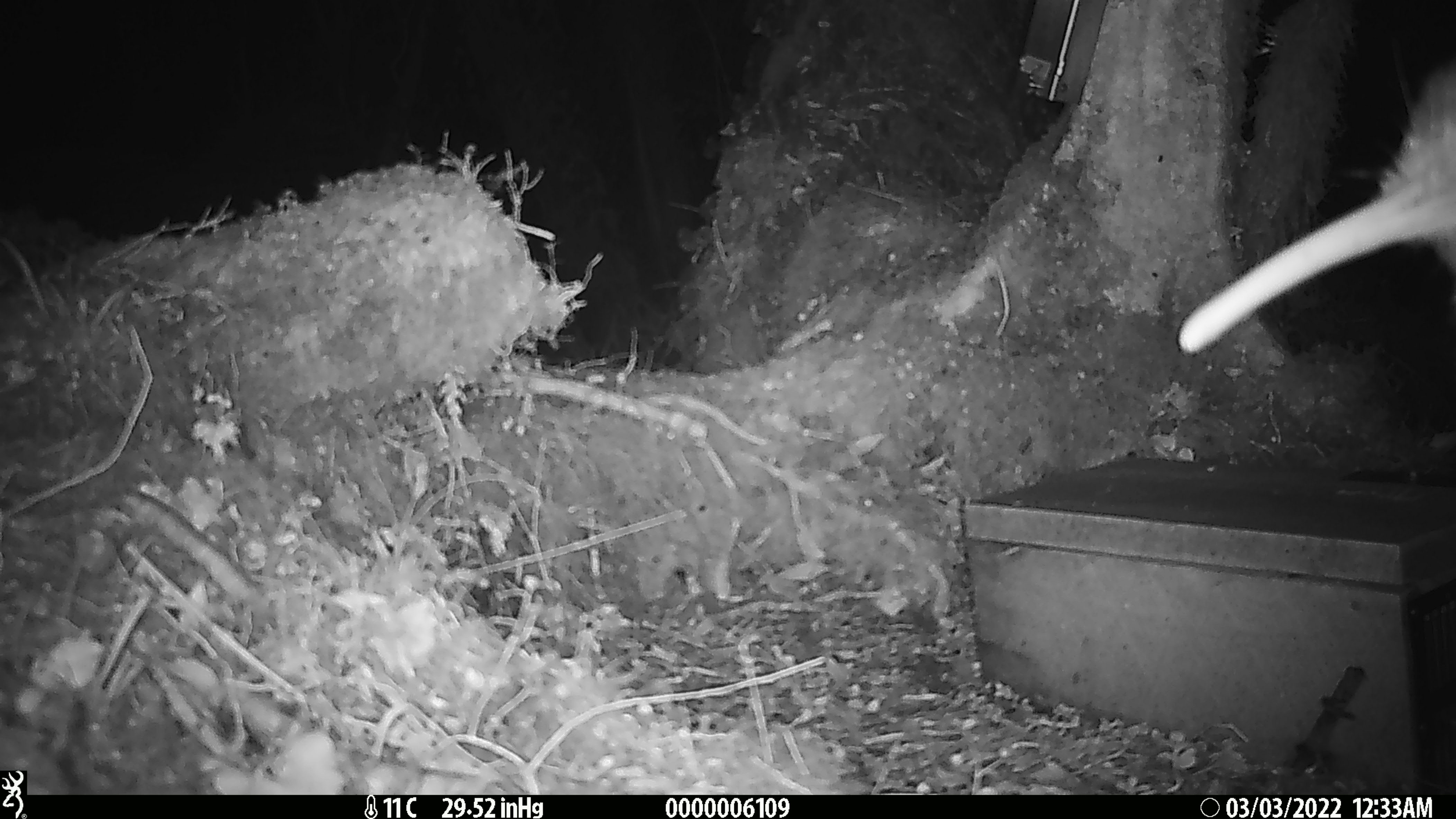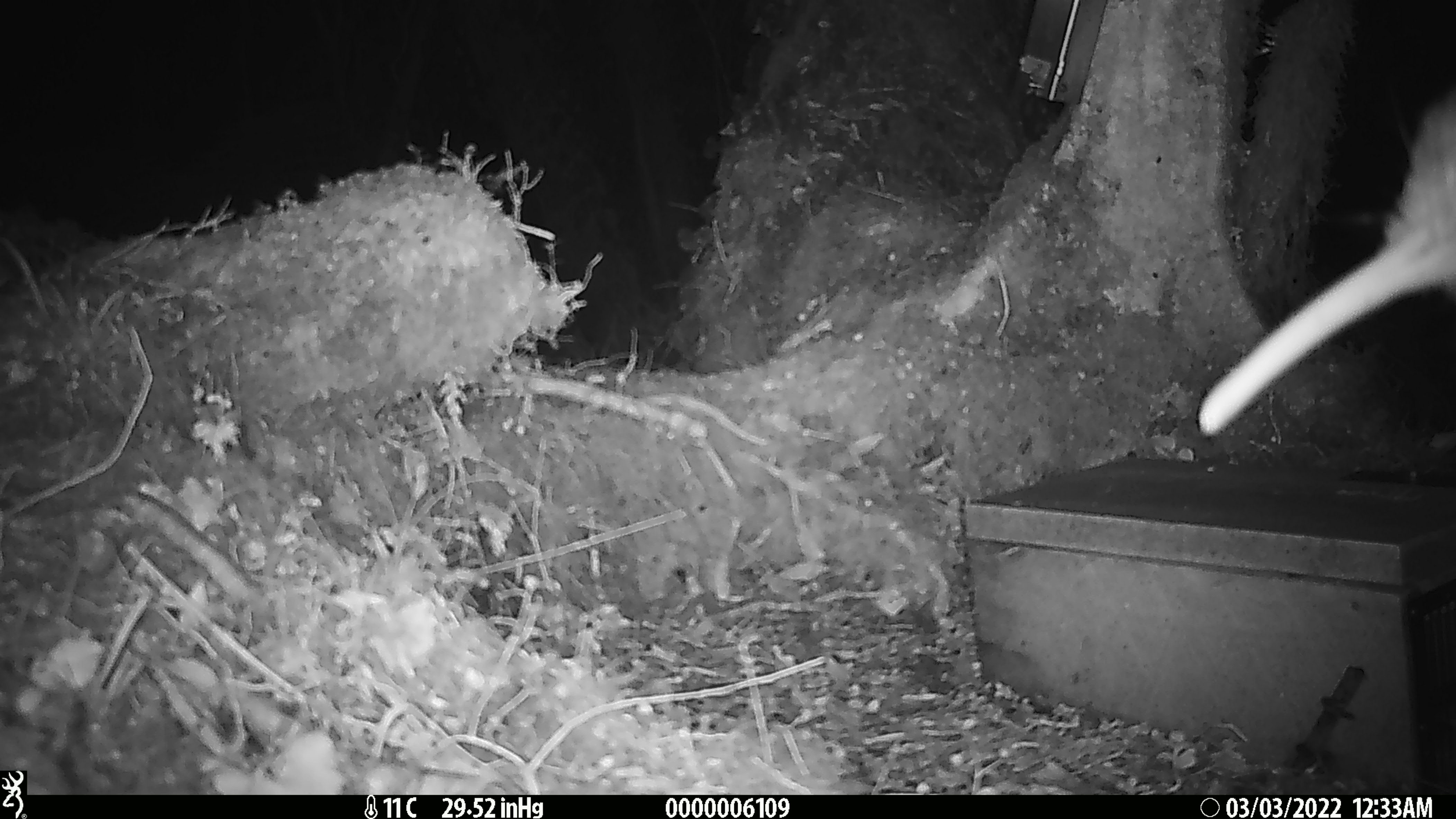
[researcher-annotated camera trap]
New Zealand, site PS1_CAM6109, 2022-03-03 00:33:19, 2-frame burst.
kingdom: Animalia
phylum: Chordata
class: Aves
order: Apterygiformes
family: Apterygidae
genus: Apteryx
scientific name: Apteryx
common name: kiwi